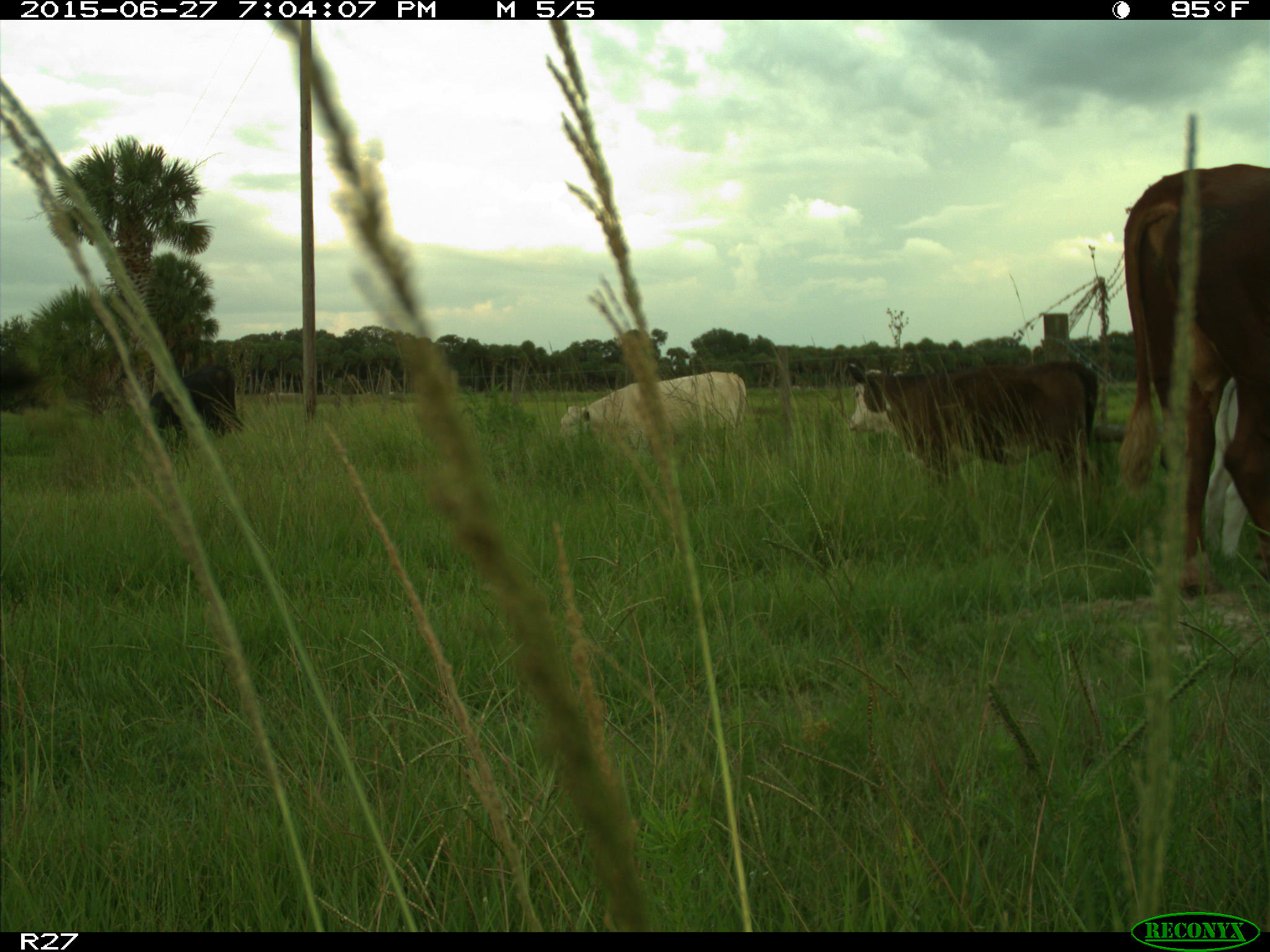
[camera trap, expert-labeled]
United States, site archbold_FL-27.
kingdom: Animalia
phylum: Chordata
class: Mammalia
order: Artiodactyla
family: Bovidae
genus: Bos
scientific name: Bos taurus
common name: domestic cow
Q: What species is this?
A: Bos taurus (domestic cow).